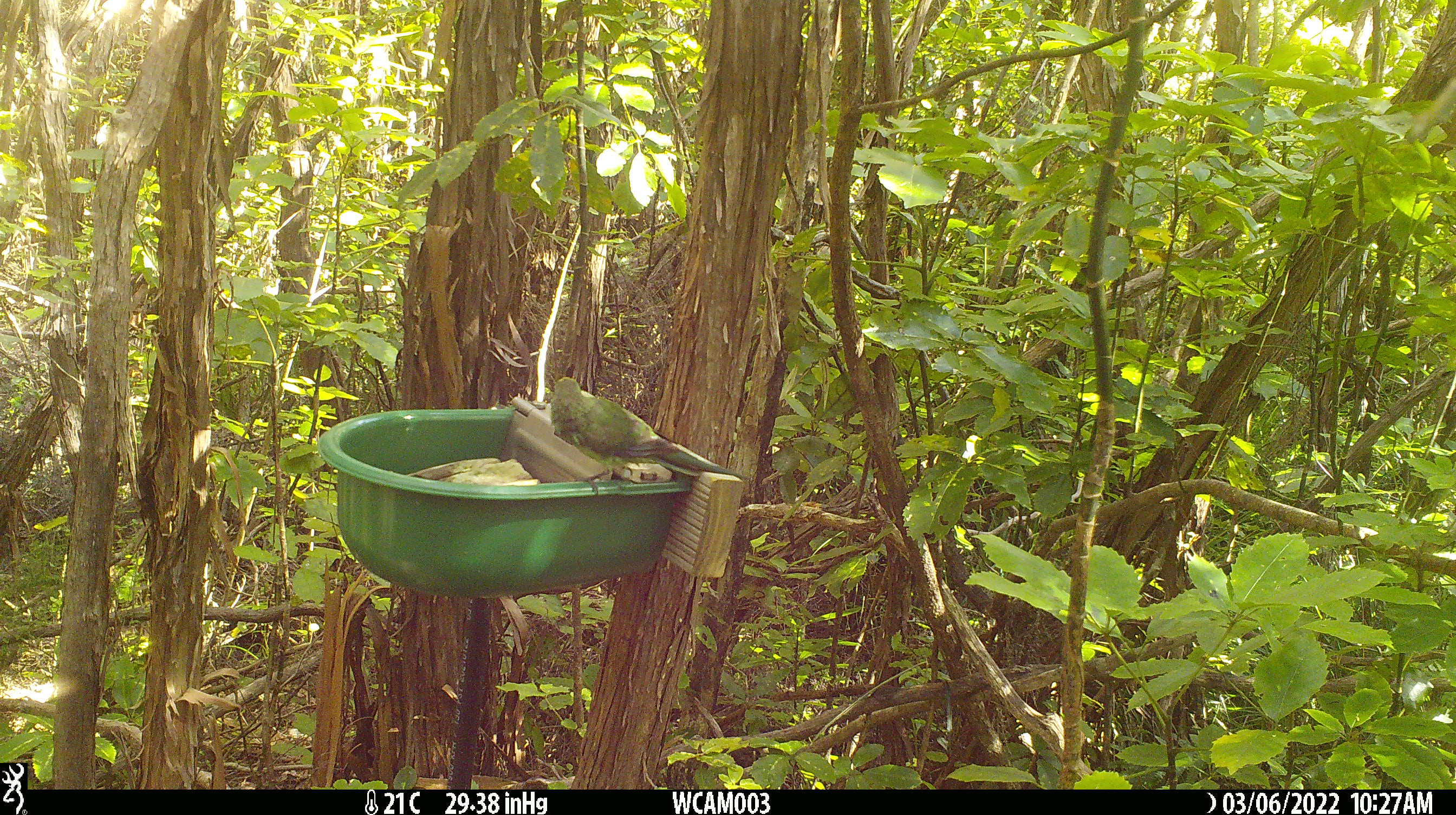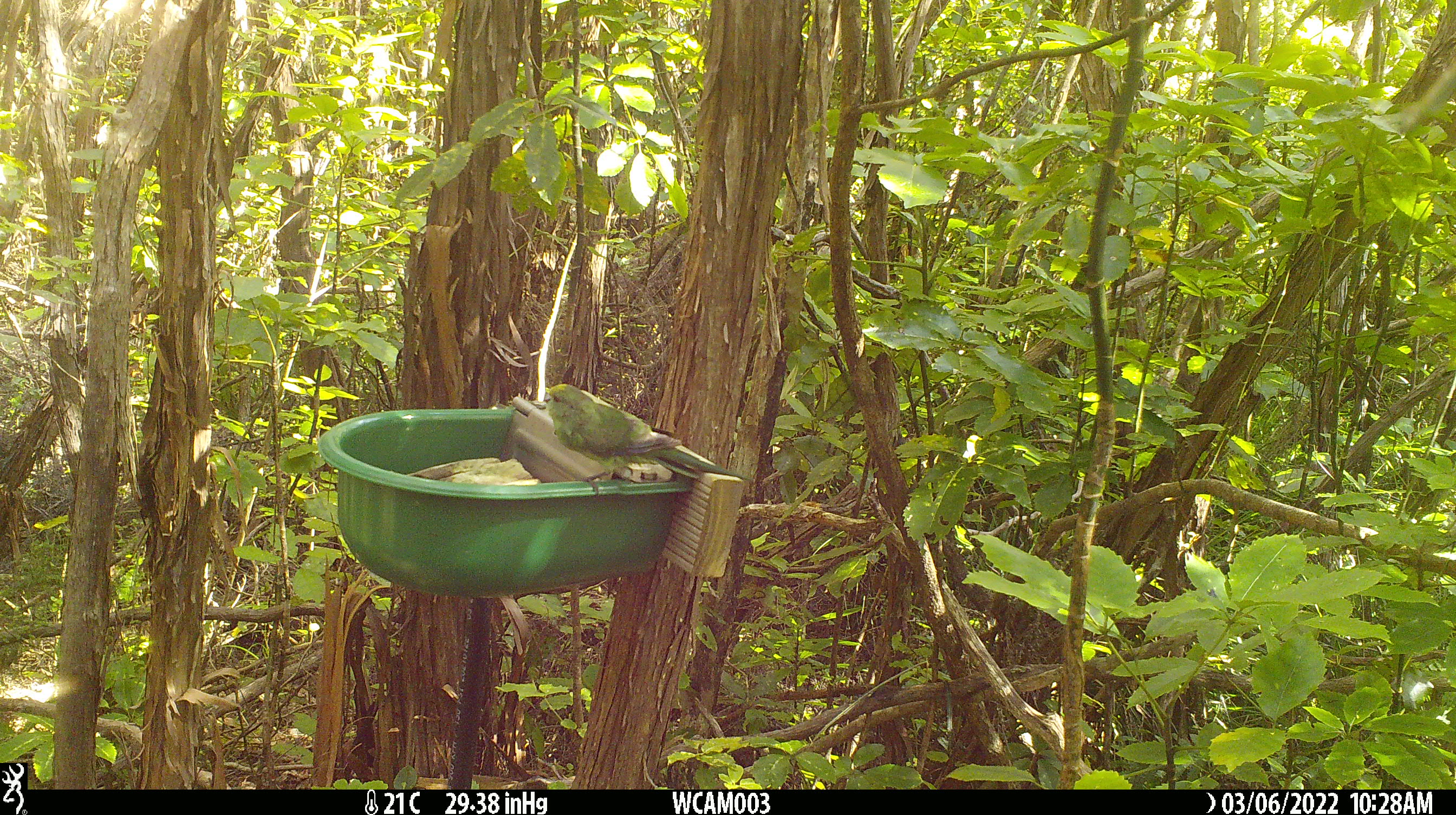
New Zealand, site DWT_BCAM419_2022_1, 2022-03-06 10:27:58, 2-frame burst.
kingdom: Animalia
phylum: Chordata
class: Aves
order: Psittaciformes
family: Psittaculidae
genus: Cyanoramphus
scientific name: Cyanoramphus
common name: parakeet